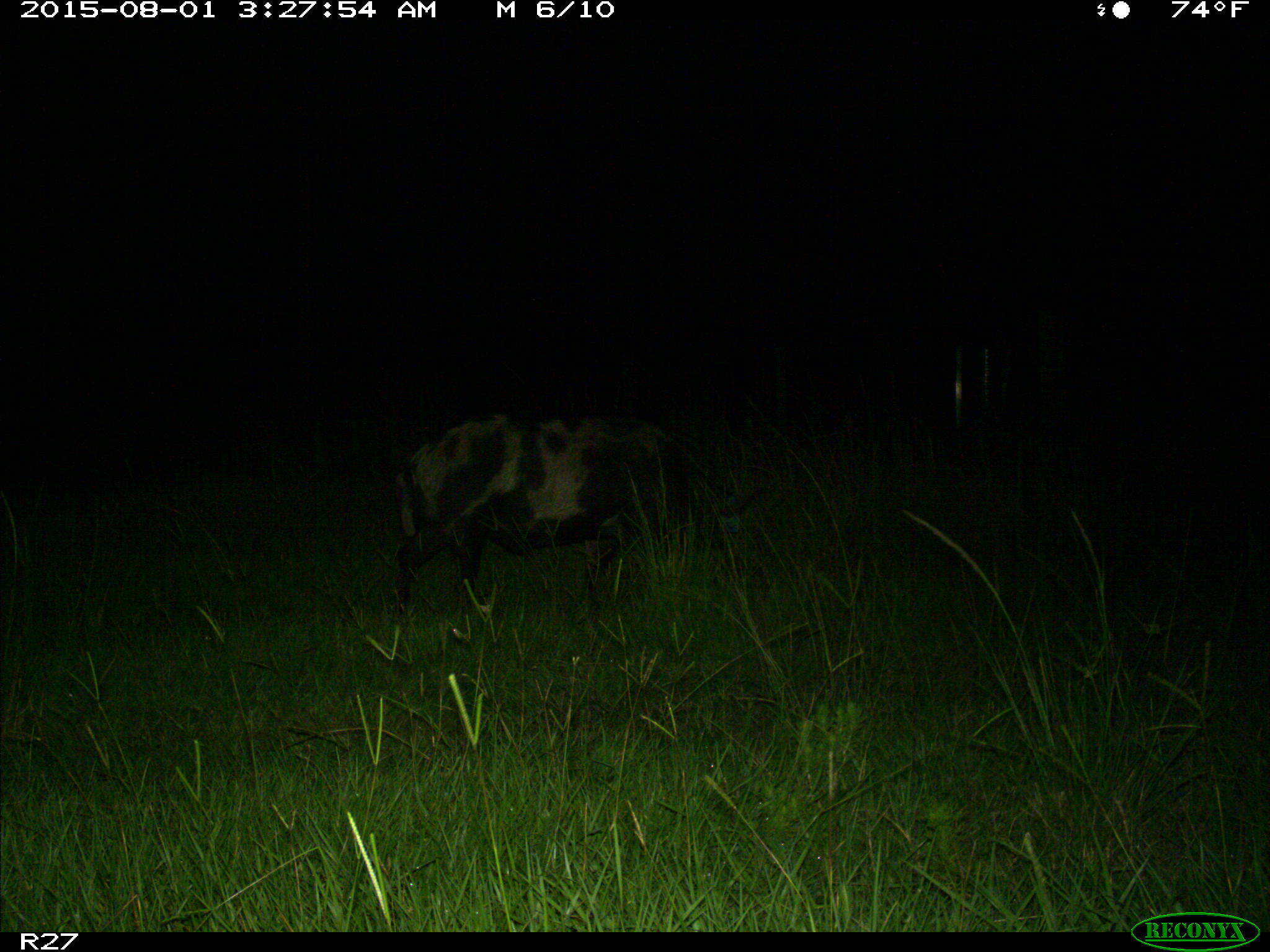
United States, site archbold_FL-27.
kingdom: Animalia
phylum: Chordata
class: Mammalia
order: Artiodactyla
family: Suidae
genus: Sus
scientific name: Sus scrofa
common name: wild boar